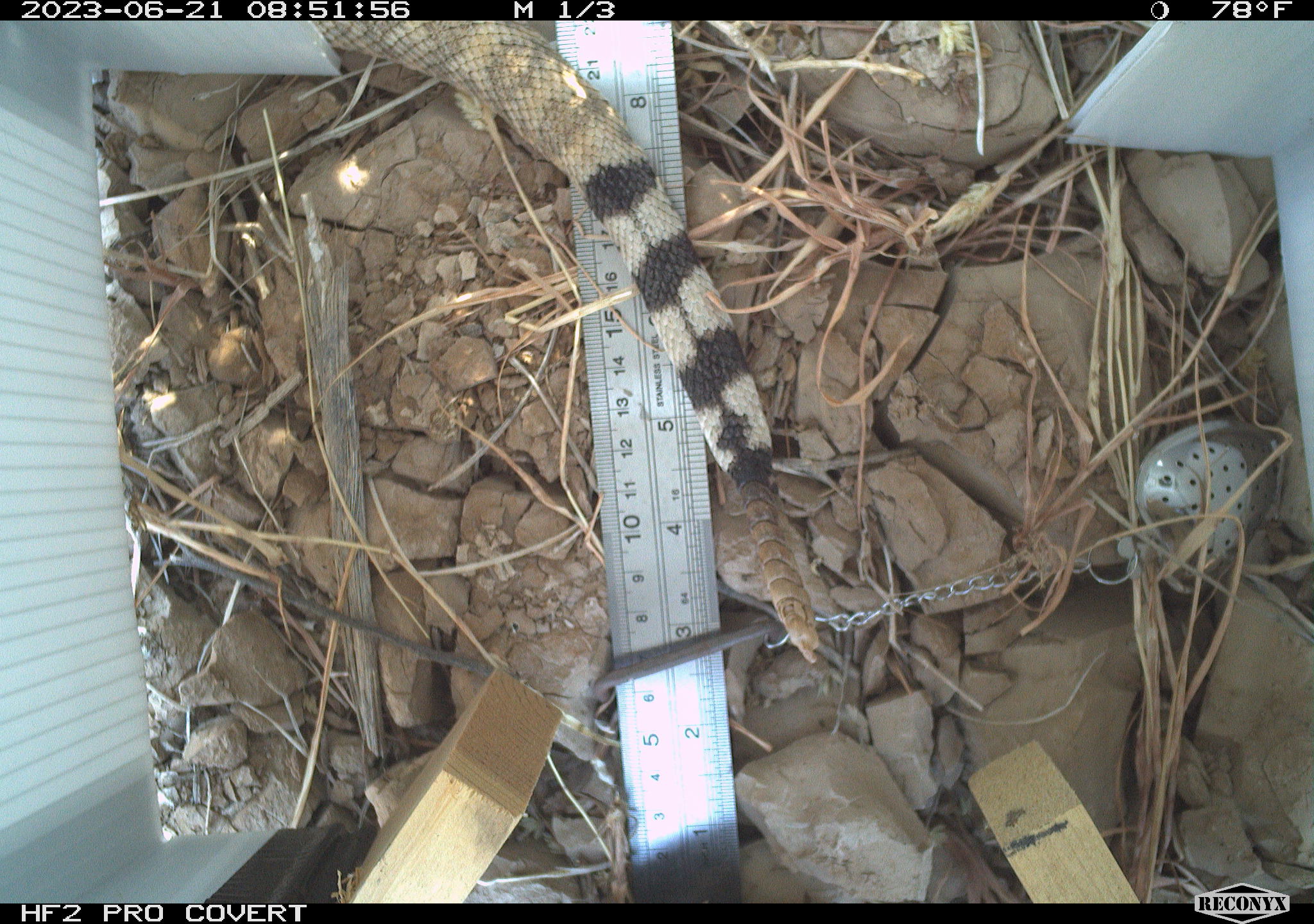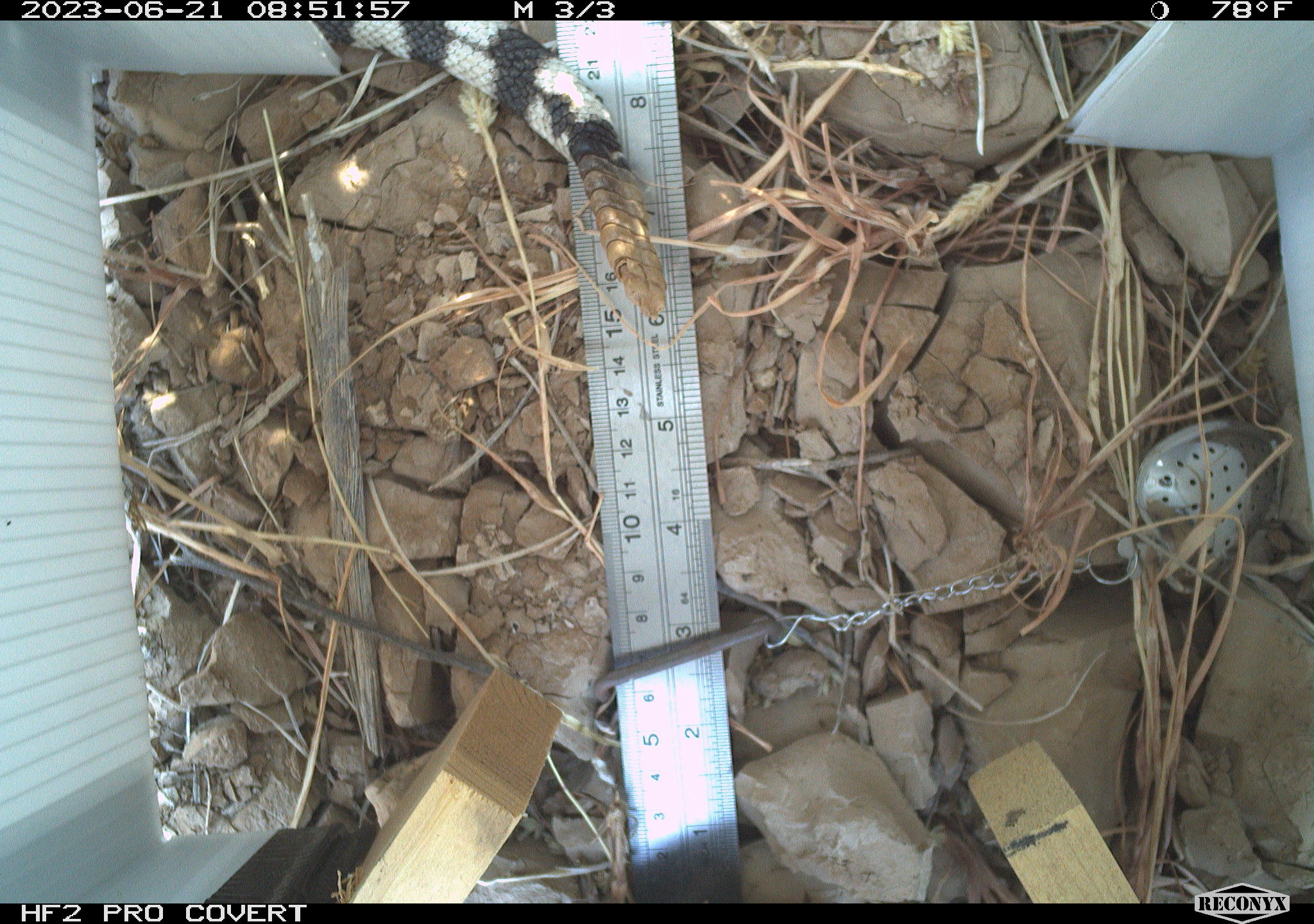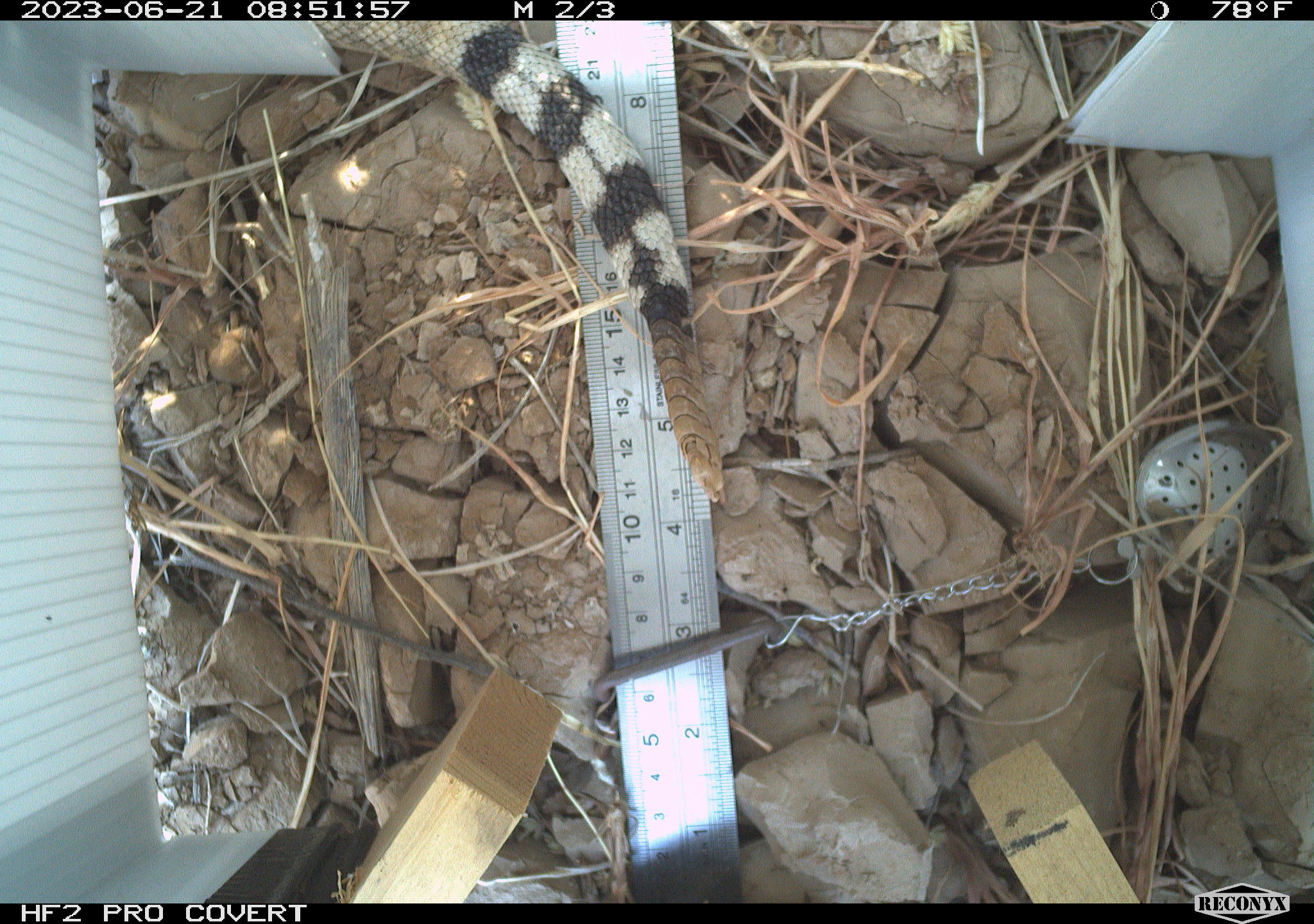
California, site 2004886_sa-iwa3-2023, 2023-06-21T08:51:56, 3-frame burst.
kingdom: Animalia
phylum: Chordata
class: Reptilia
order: Squamata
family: Viperidae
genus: Crotalus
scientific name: Crotalus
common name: rattlers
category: crotalus species